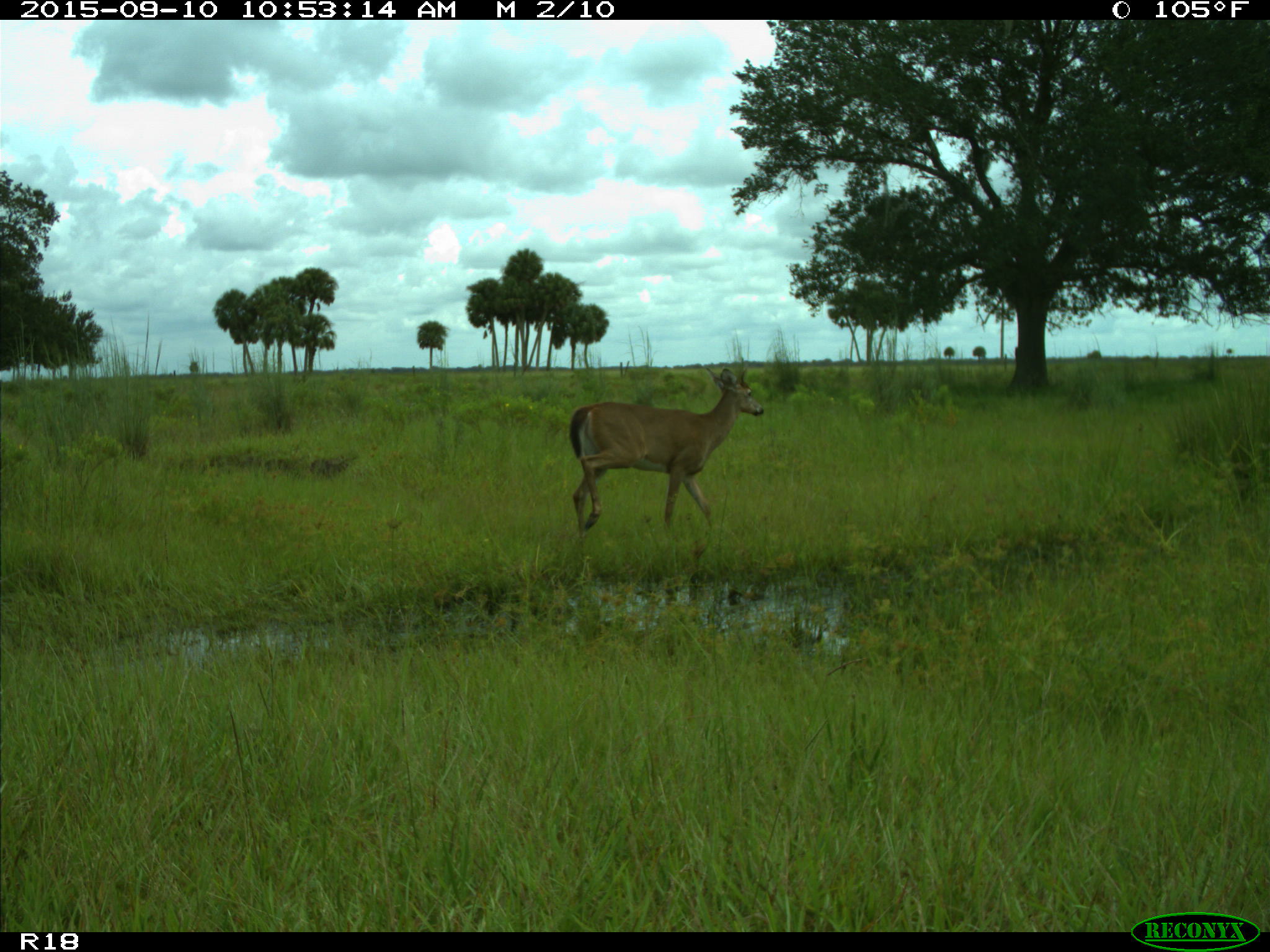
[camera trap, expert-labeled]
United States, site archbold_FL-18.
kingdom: Animalia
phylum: Chordata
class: Mammalia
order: Artiodactyla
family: Cervidae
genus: Odocoileus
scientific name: Odocoileus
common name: deer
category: unidentified deer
Unidentified deer (deer) (Odocoileus).